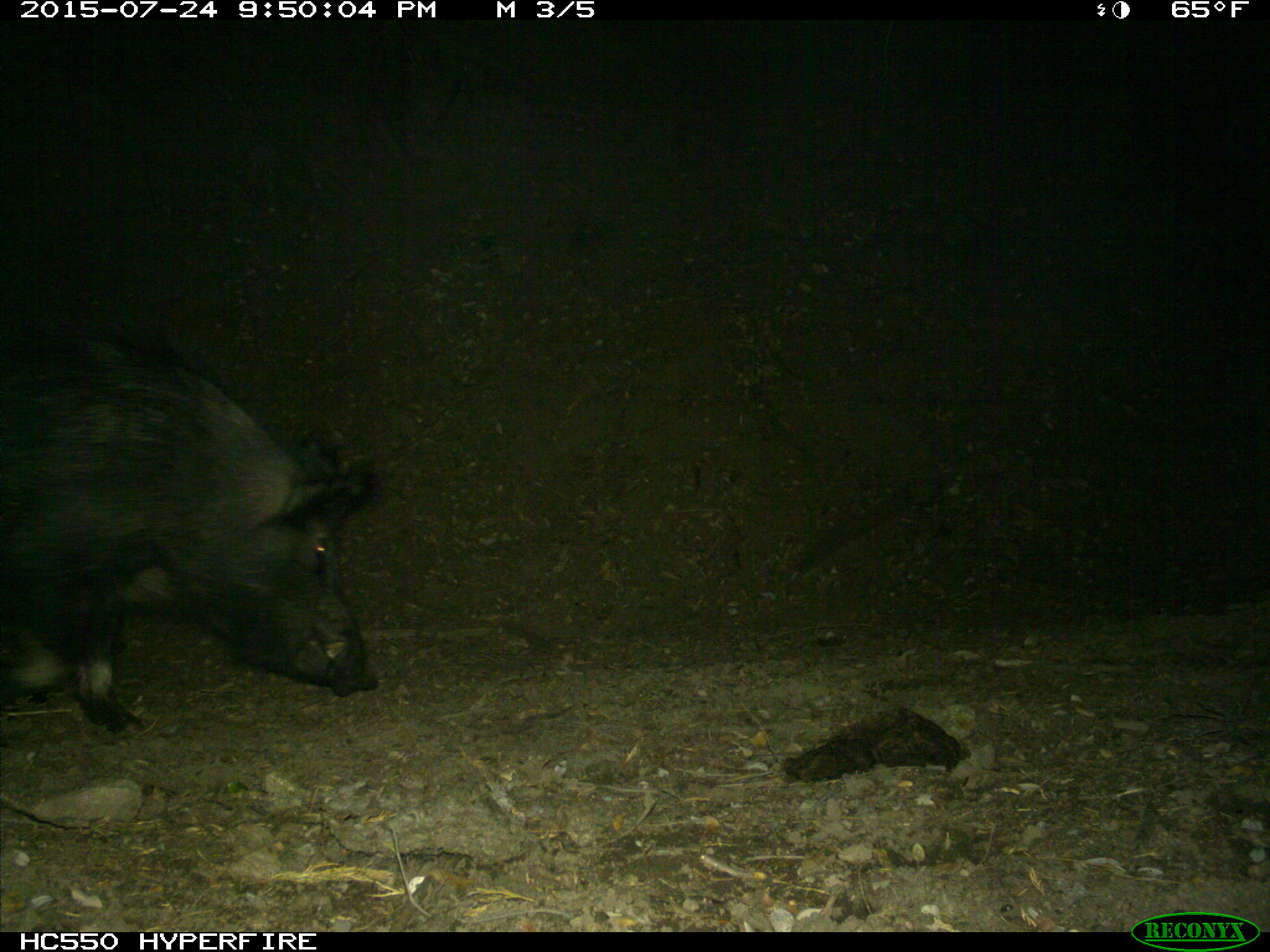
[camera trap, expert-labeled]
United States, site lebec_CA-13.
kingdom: Animalia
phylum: Chordata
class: Mammalia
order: Artiodactyla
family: Suidae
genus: Sus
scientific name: Sus scrofa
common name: wild boar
Sus scrofa (wild boar).